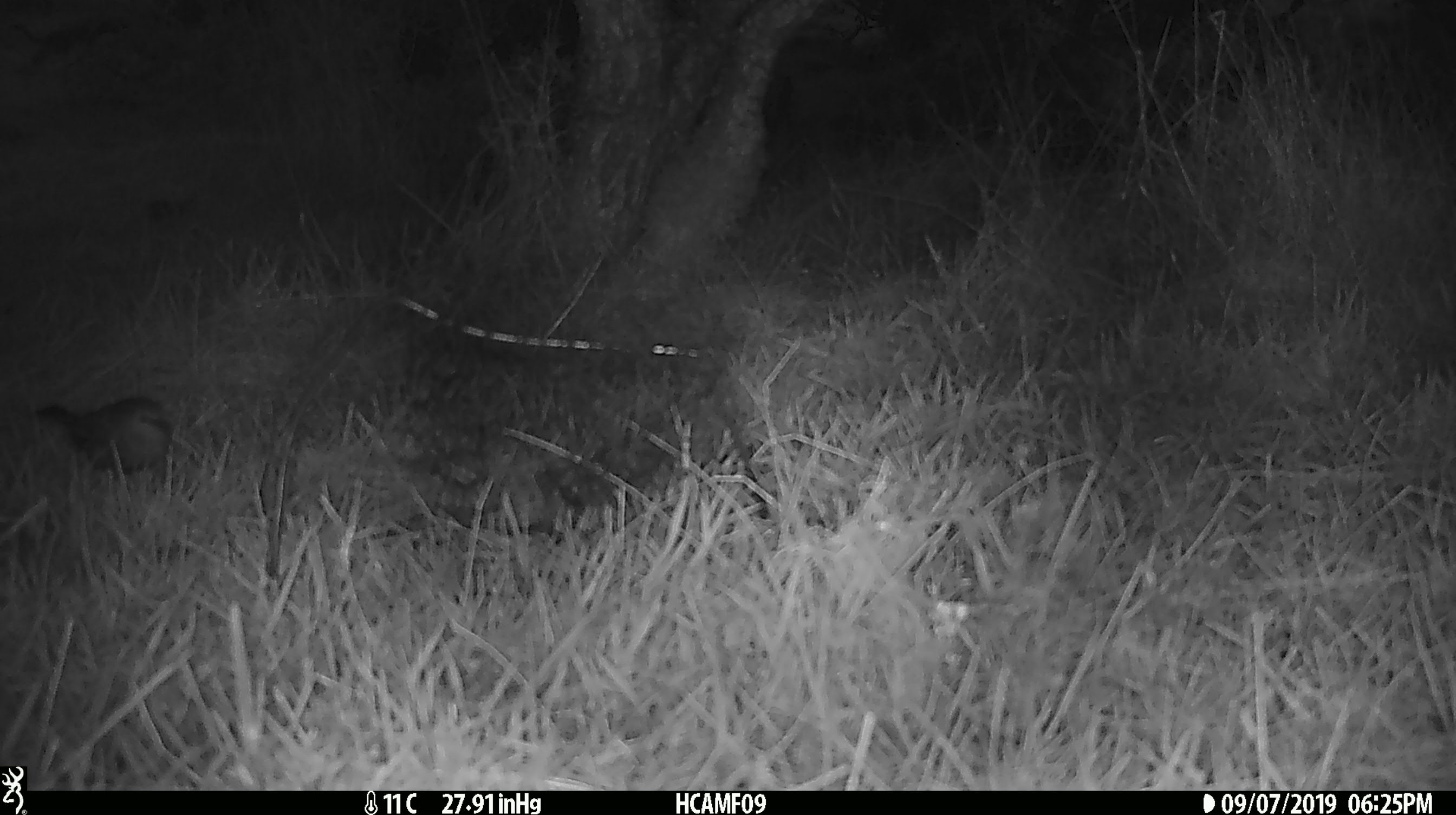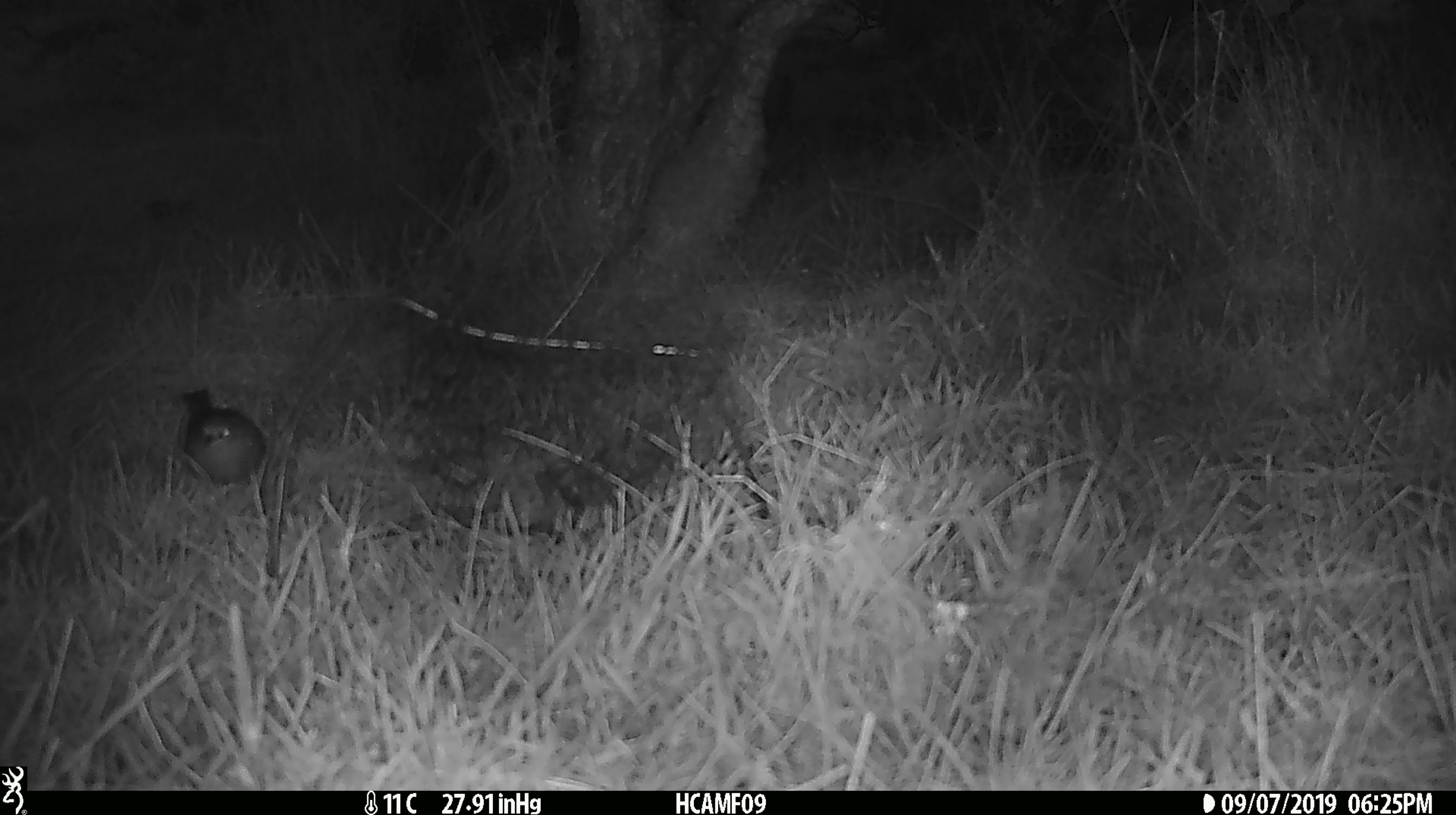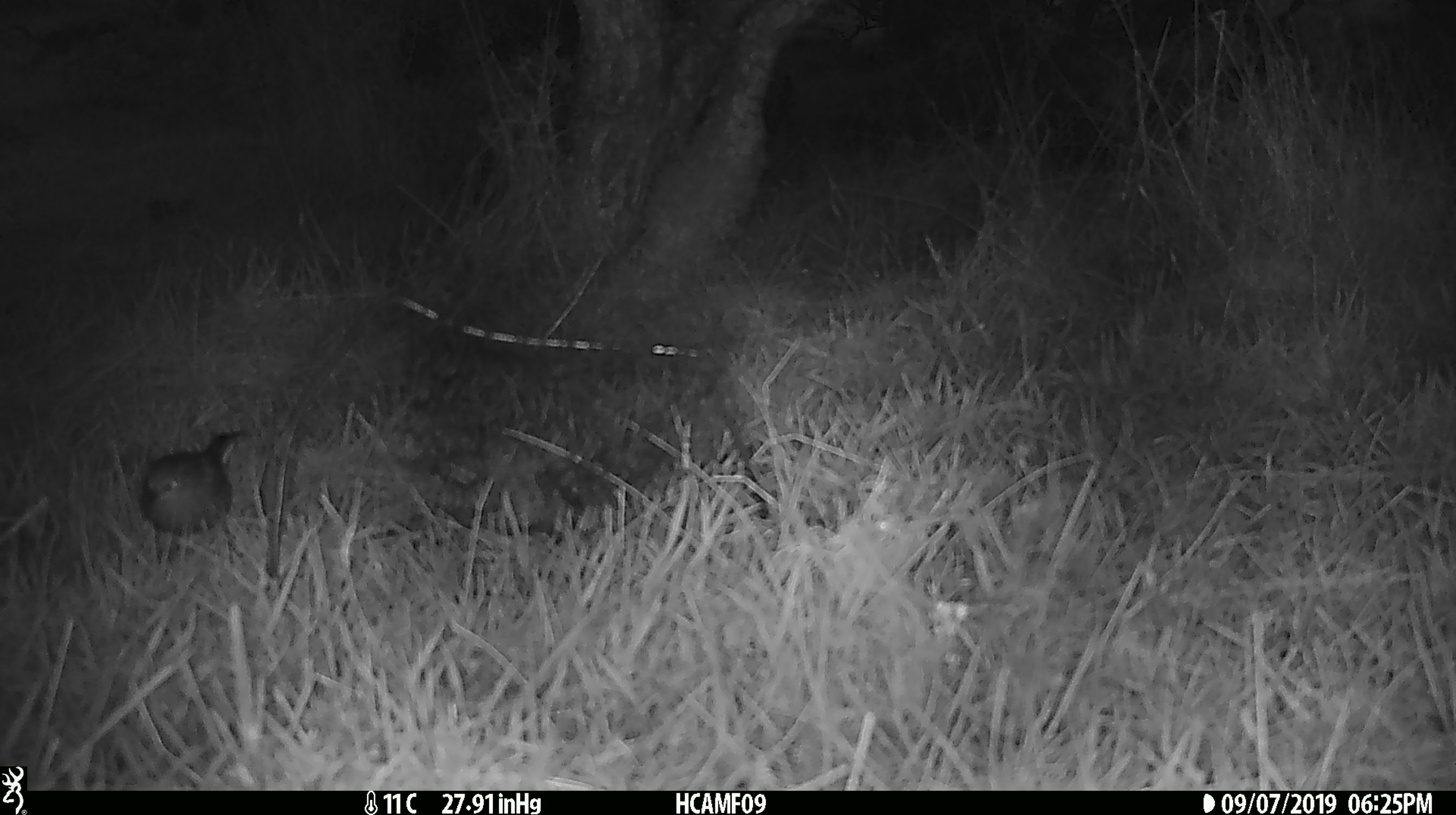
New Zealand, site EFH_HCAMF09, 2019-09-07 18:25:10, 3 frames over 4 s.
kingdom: Animalia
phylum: Chordata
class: Aves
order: Passeriformes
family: Meliphagidae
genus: Anthornis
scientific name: Anthornis melanura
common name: new zealand bellbird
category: bellbird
Bellbird (new zealand bellbird) (Anthornis melanura).